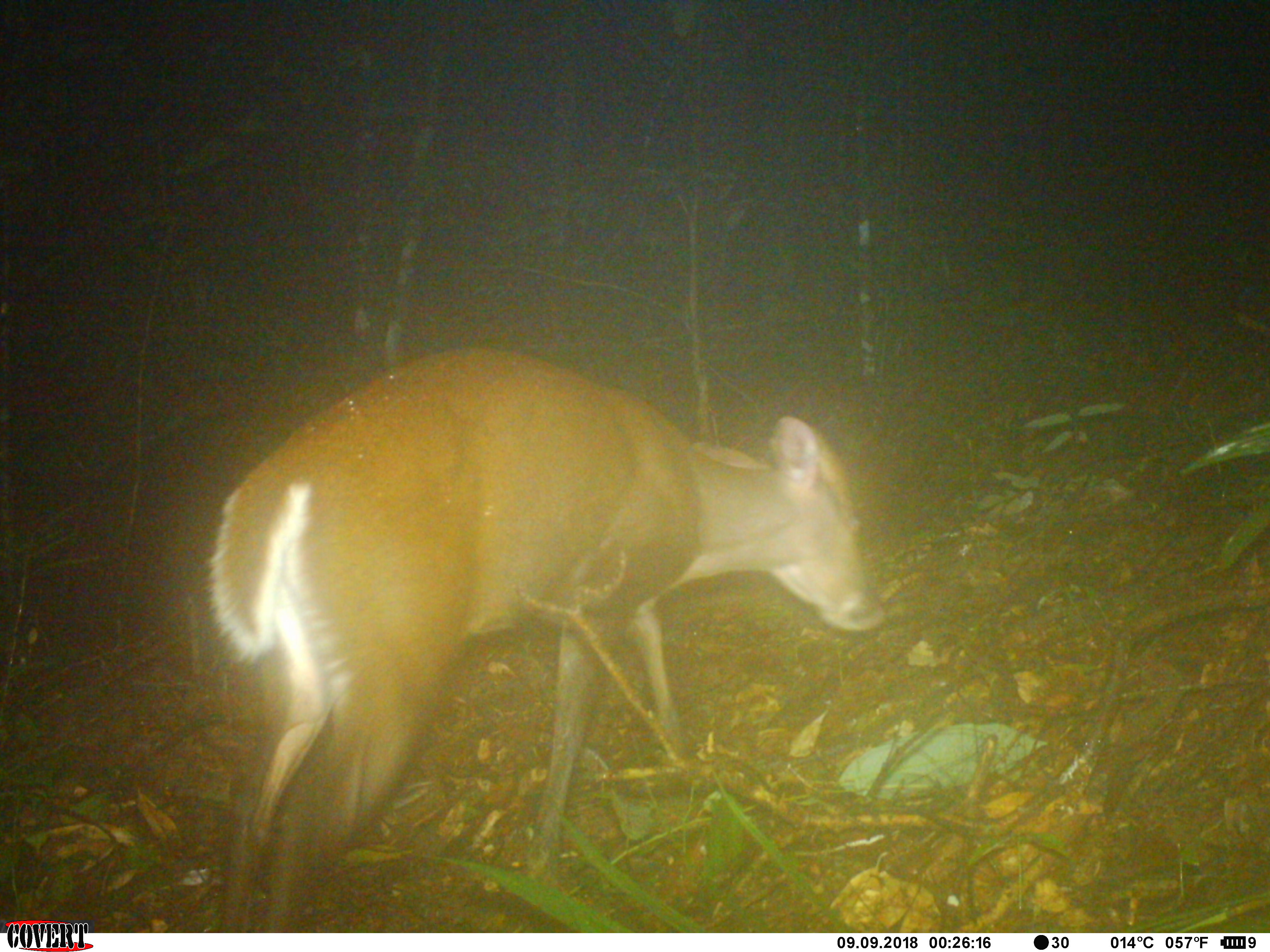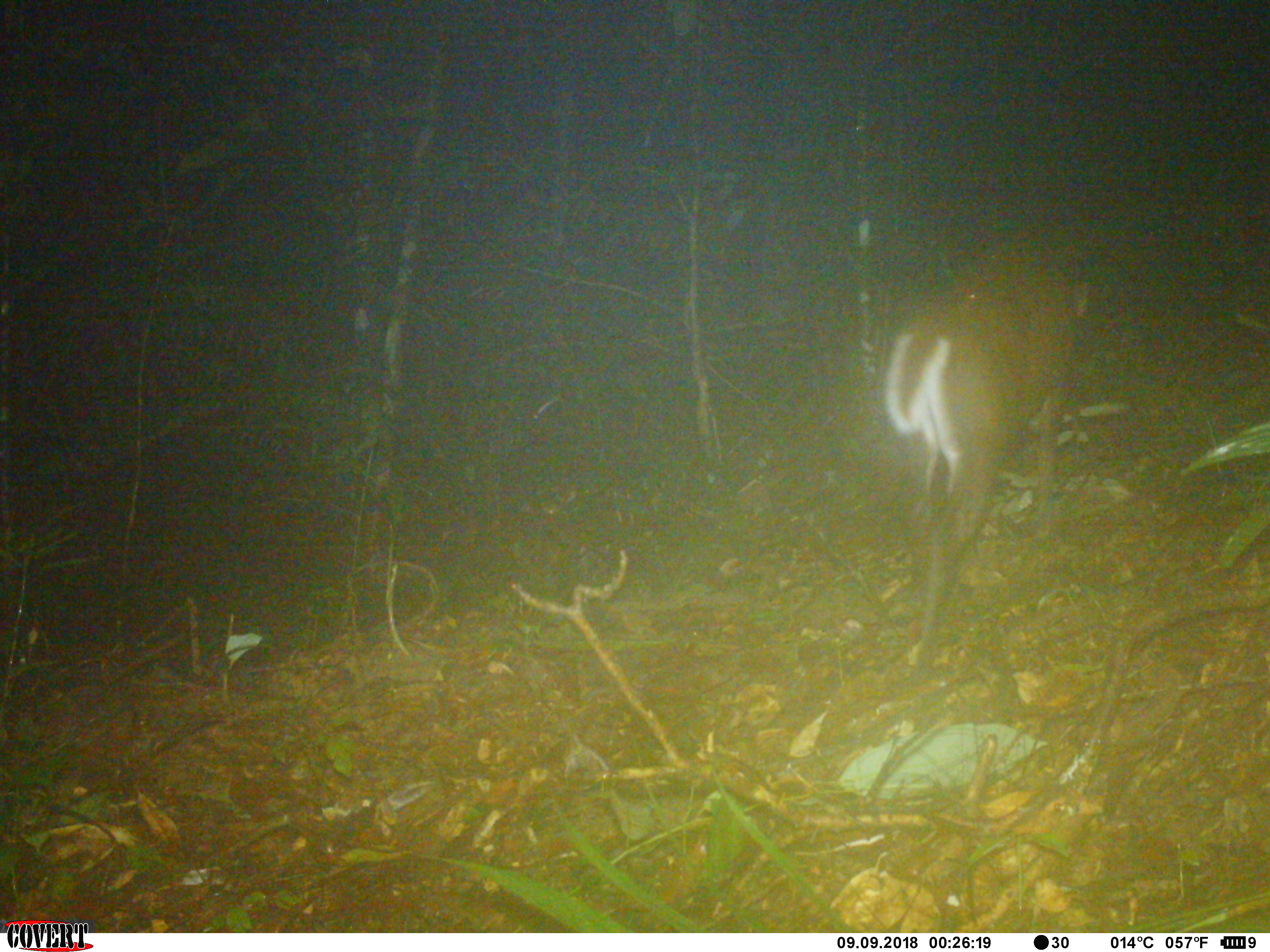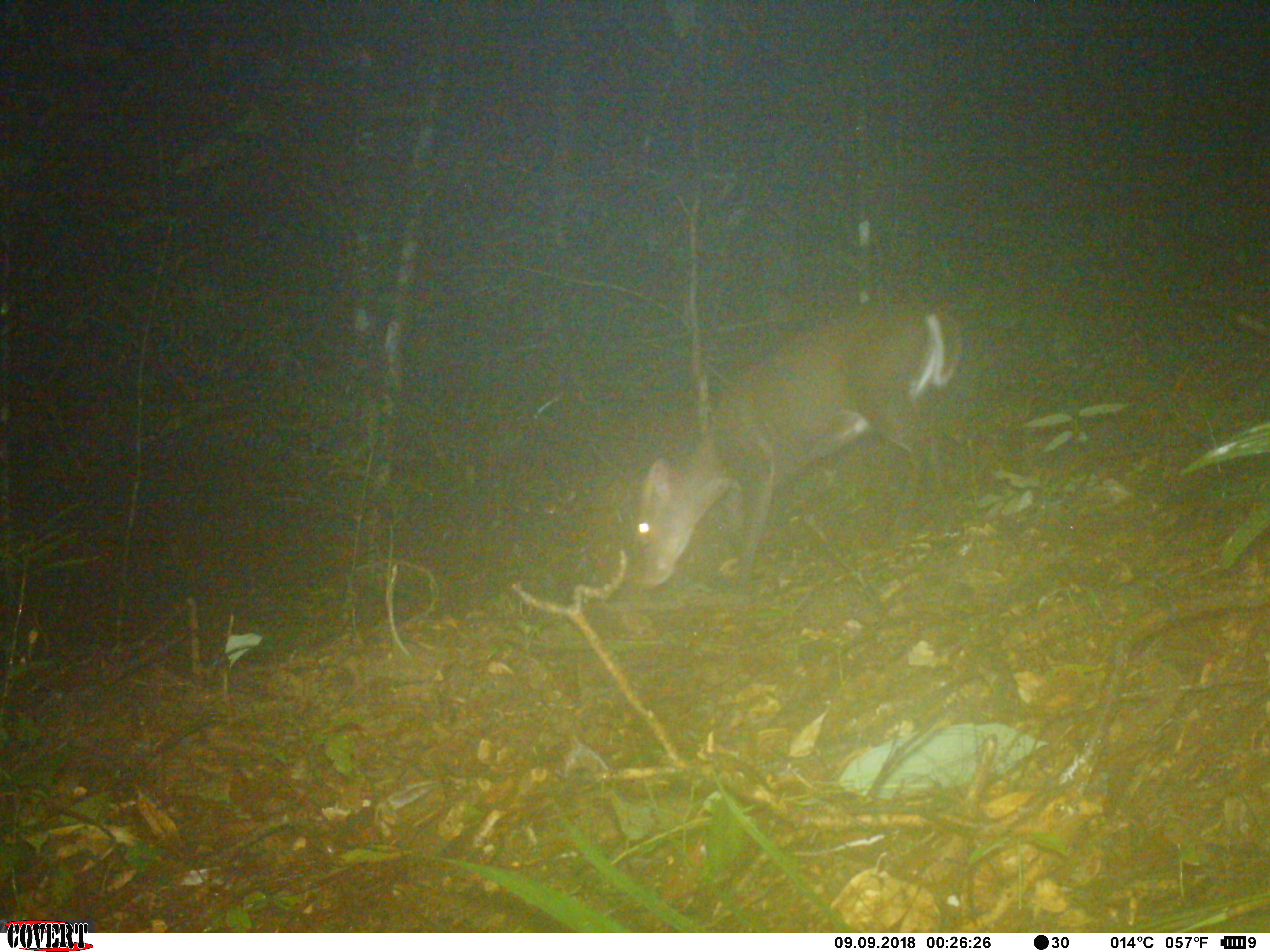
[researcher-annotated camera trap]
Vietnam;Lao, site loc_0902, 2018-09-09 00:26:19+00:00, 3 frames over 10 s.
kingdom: Animalia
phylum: Chordata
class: Mammalia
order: Artiodactyla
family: Cervidae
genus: Muntiacus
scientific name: Muntiacus rooseveltorum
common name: roosevelt's muntjac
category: roosevelts muntjac group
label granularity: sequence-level